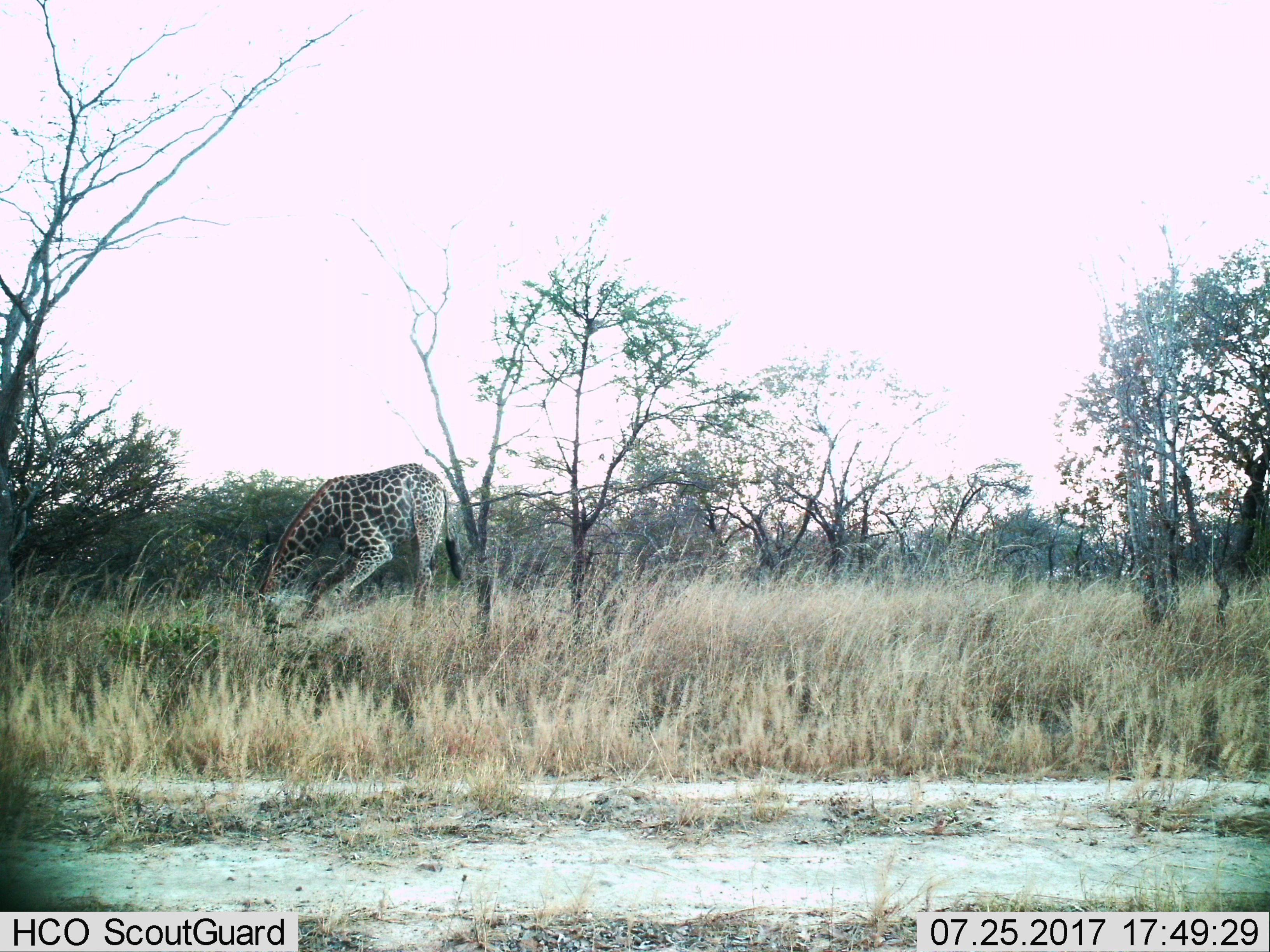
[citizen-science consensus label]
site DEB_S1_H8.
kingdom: Animalia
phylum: Chordata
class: Mammalia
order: Artiodactyla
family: Giraffidae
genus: Giraffa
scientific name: Giraffa camelopardalis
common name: giraffe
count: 1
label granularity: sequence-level